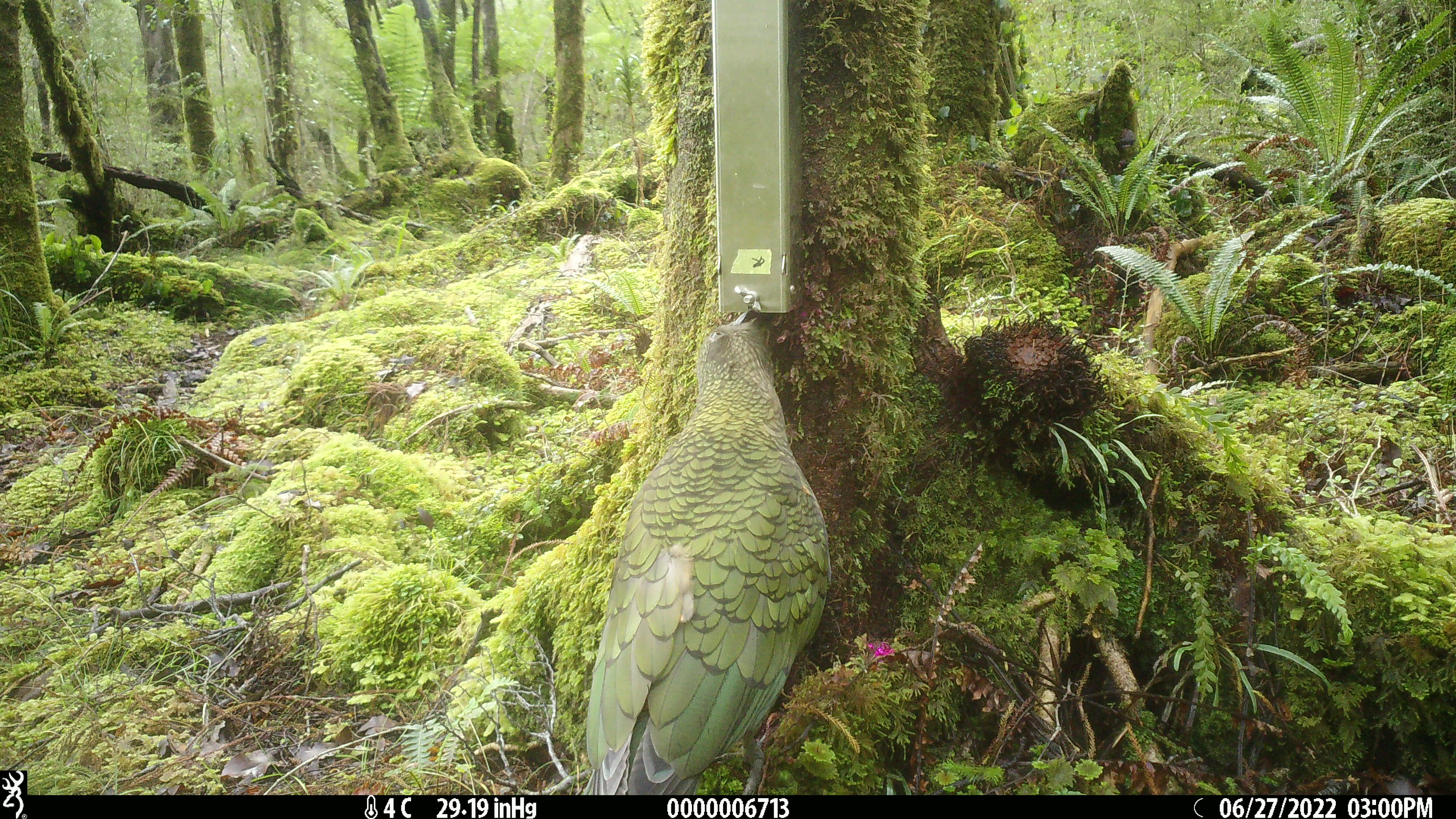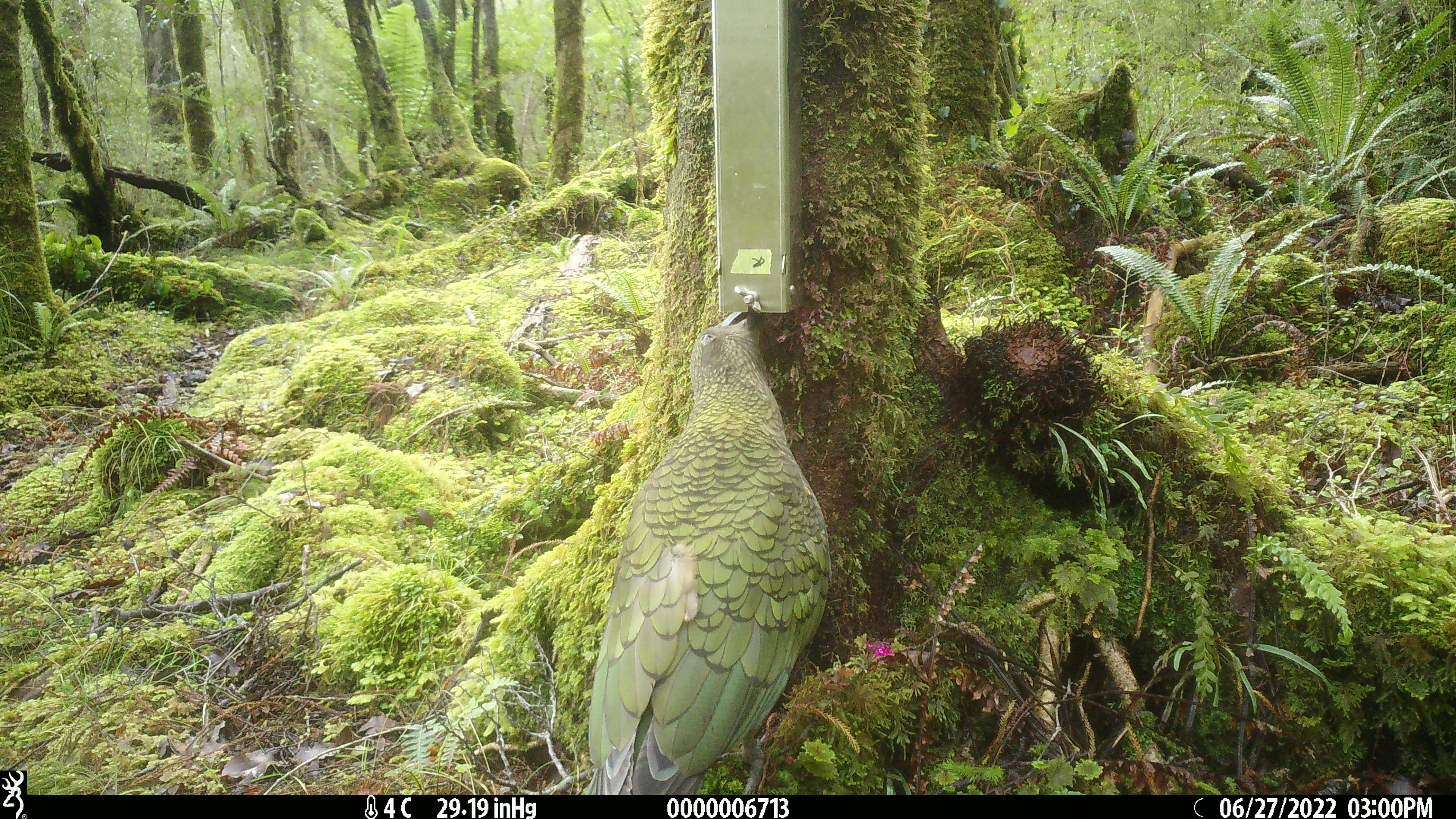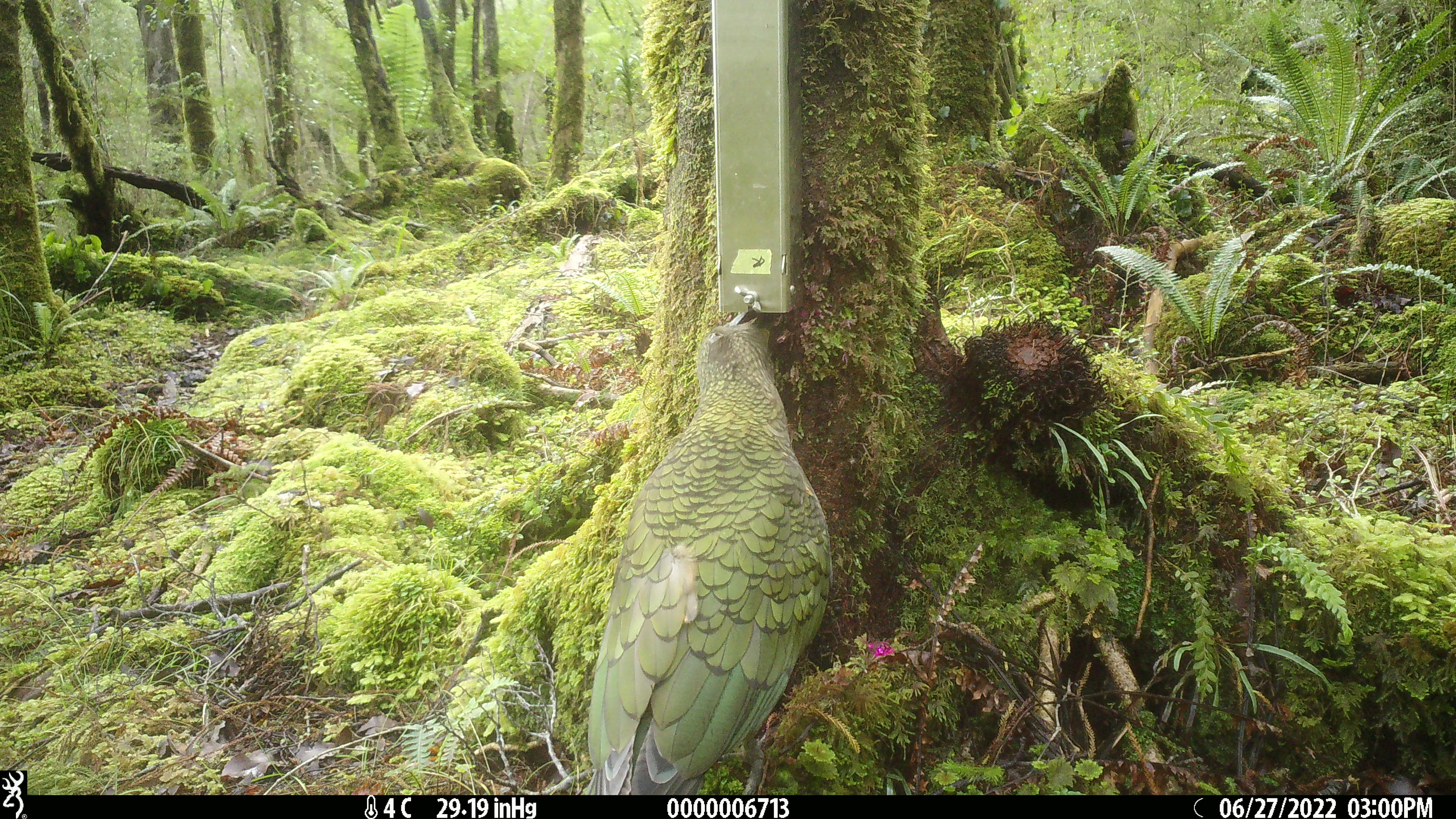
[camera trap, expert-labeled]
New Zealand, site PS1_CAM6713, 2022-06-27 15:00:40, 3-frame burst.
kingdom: Animalia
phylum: Chordata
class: Aves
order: Psittaciformes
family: Strigopidae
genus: Nestor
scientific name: Nestor notabilis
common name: kea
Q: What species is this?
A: Kea (Nestor notabilis).